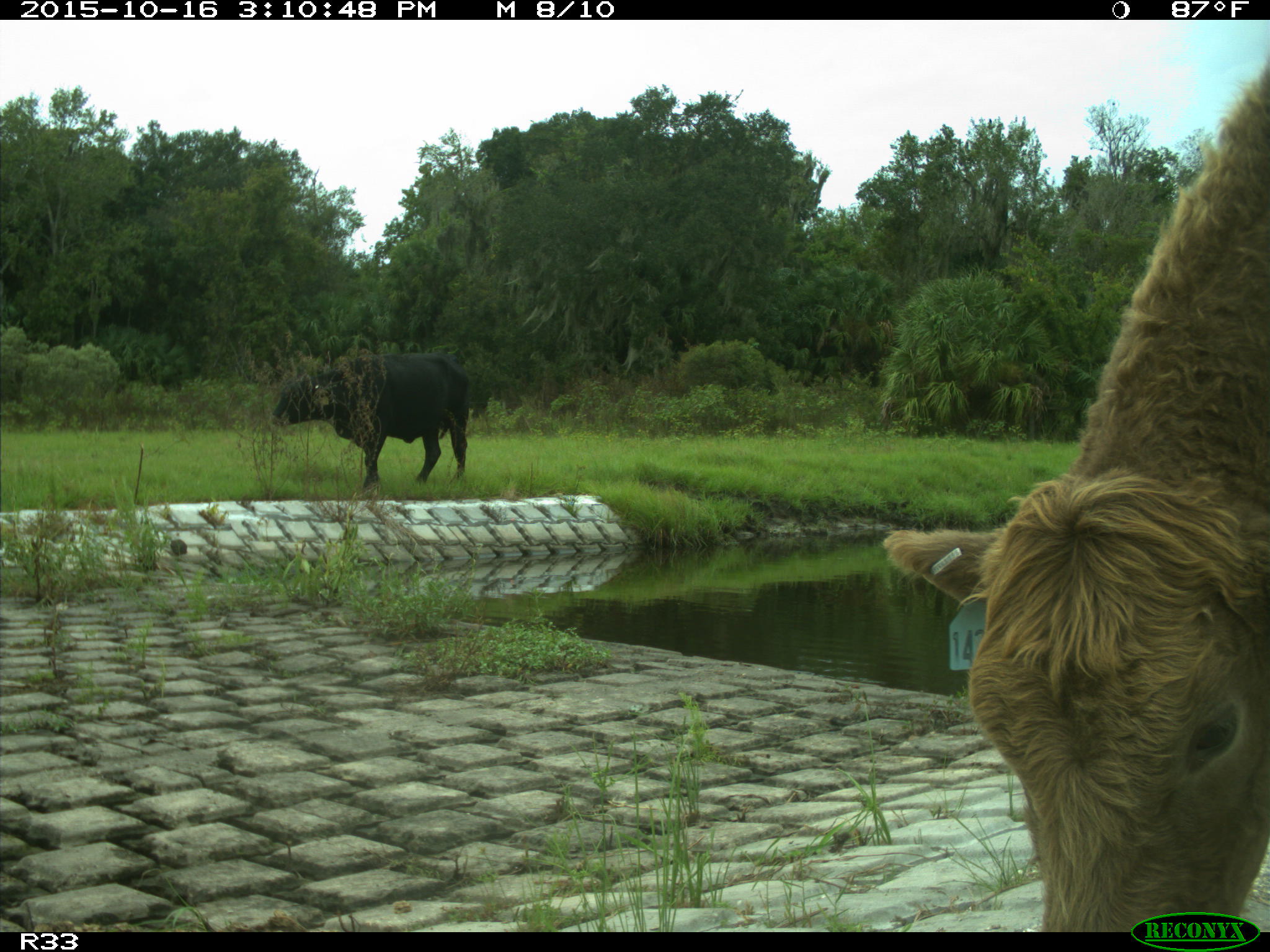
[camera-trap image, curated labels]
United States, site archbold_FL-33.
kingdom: Animalia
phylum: Chordata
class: Mammalia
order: Artiodactyla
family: Bovidae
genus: Bos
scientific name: Bos taurus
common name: domestic cow